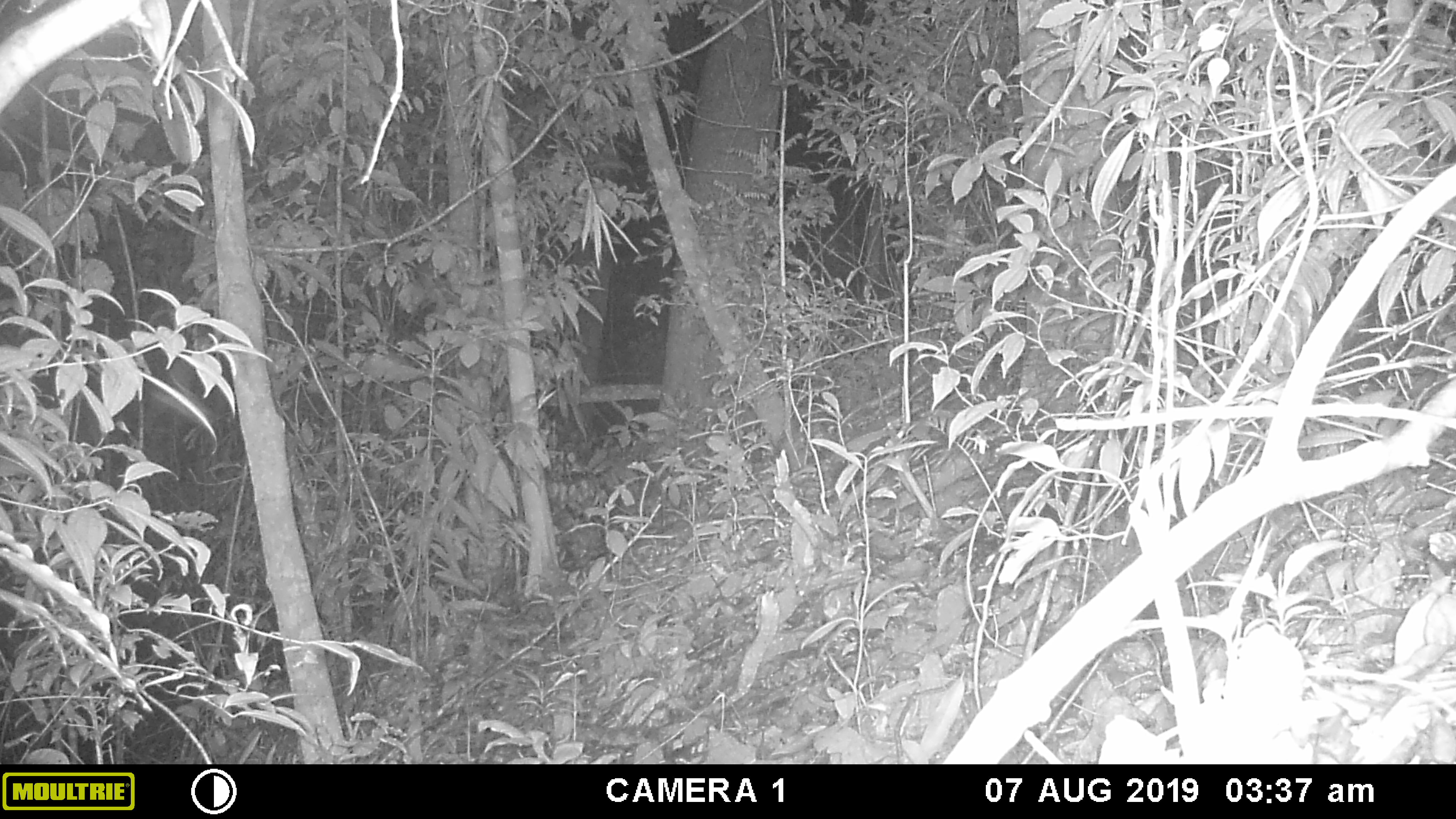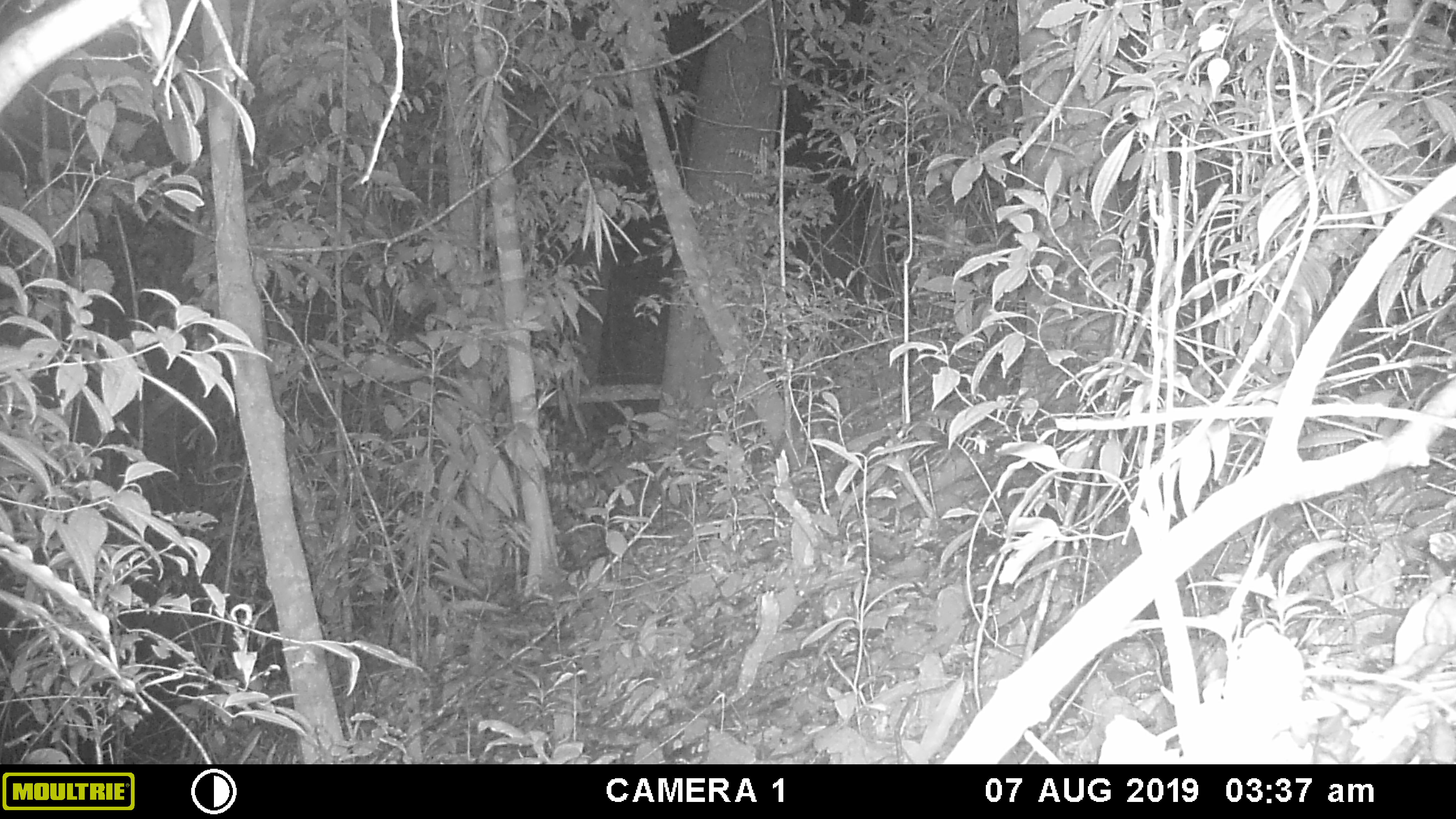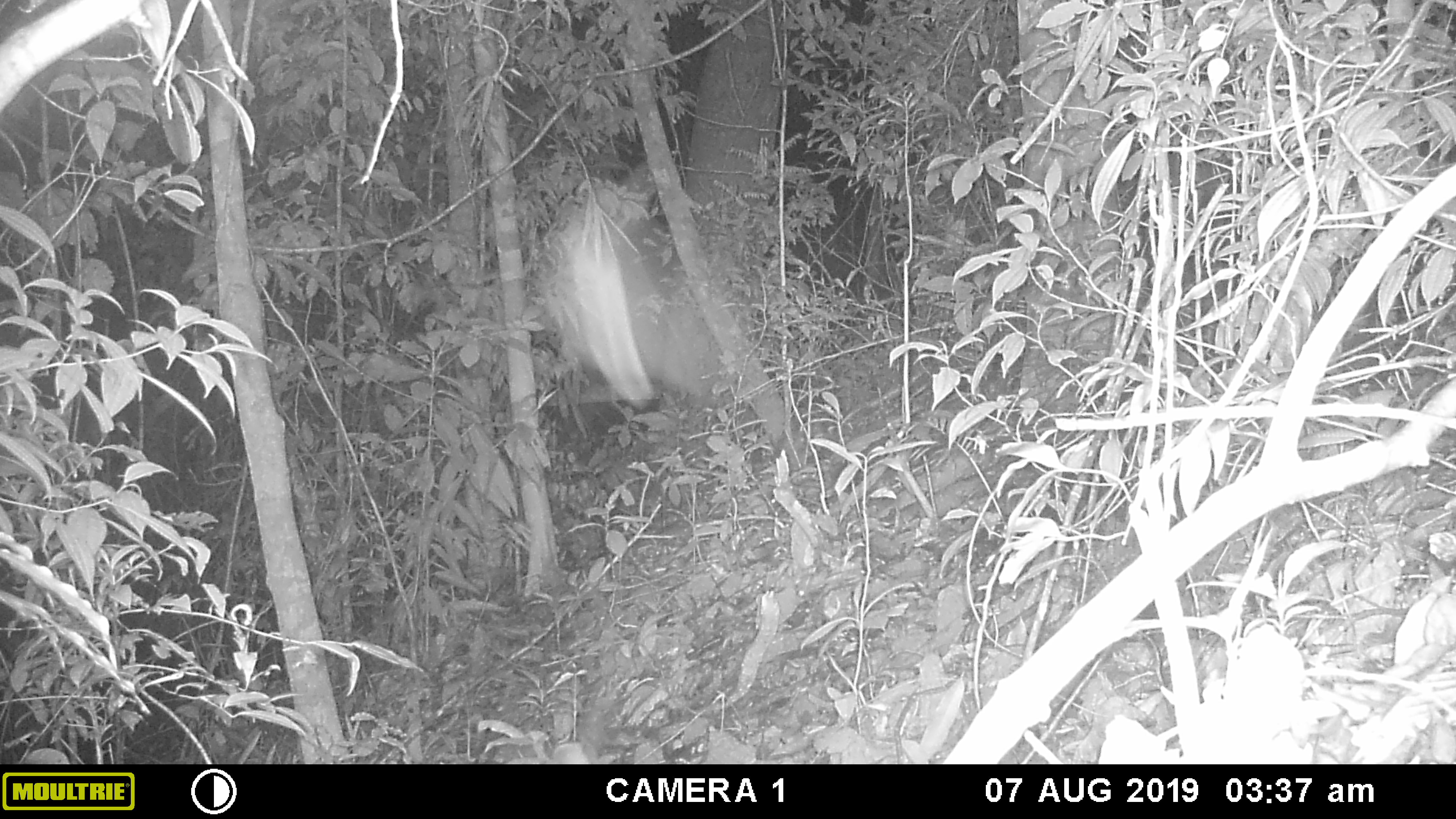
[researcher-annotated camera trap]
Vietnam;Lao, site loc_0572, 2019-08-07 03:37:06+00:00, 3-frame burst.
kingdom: Animalia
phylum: Chordata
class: Mammalia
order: Rodentia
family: Muridae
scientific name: Muridae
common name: old-world mice and rats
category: unidentified murid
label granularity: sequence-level